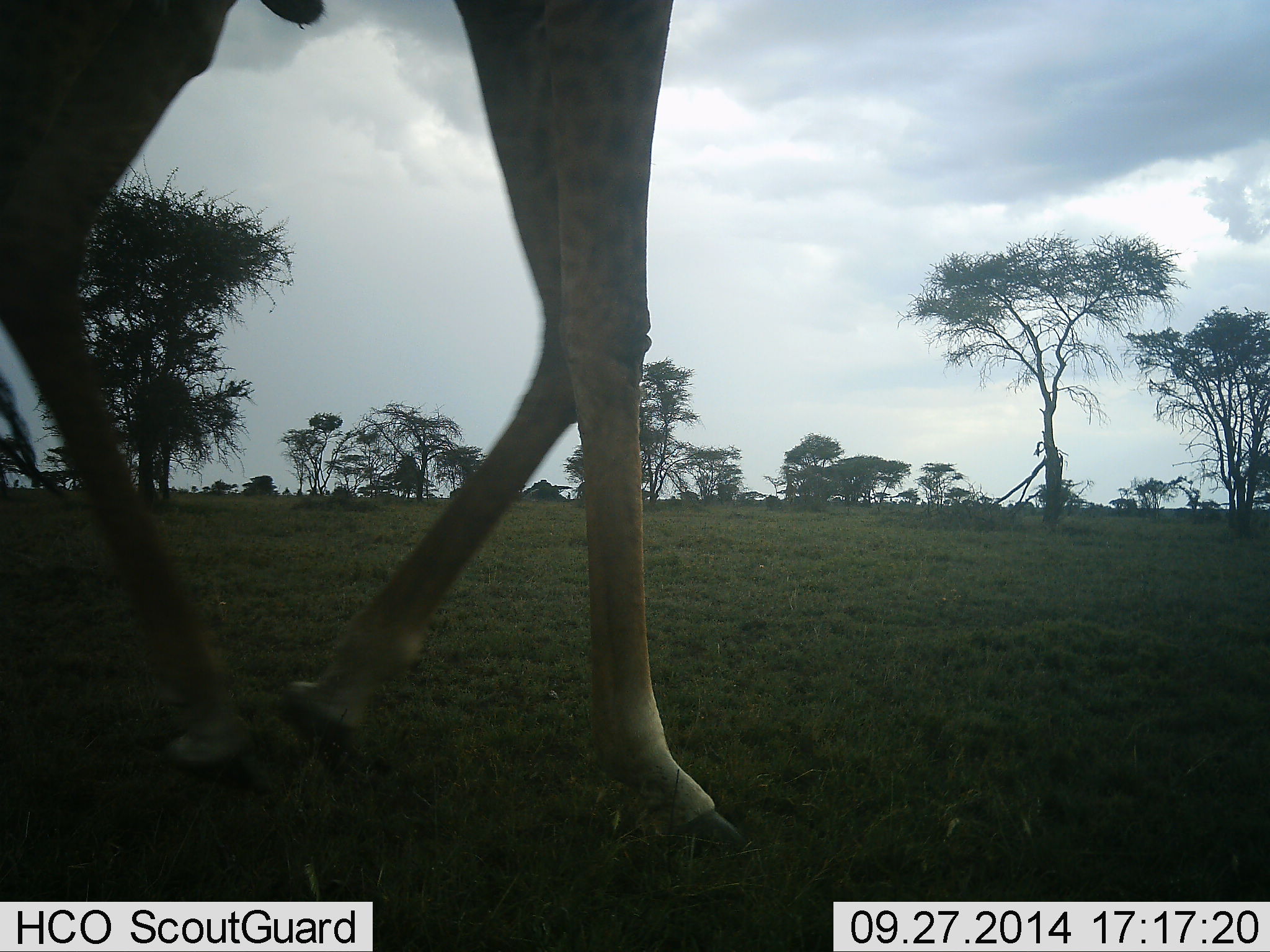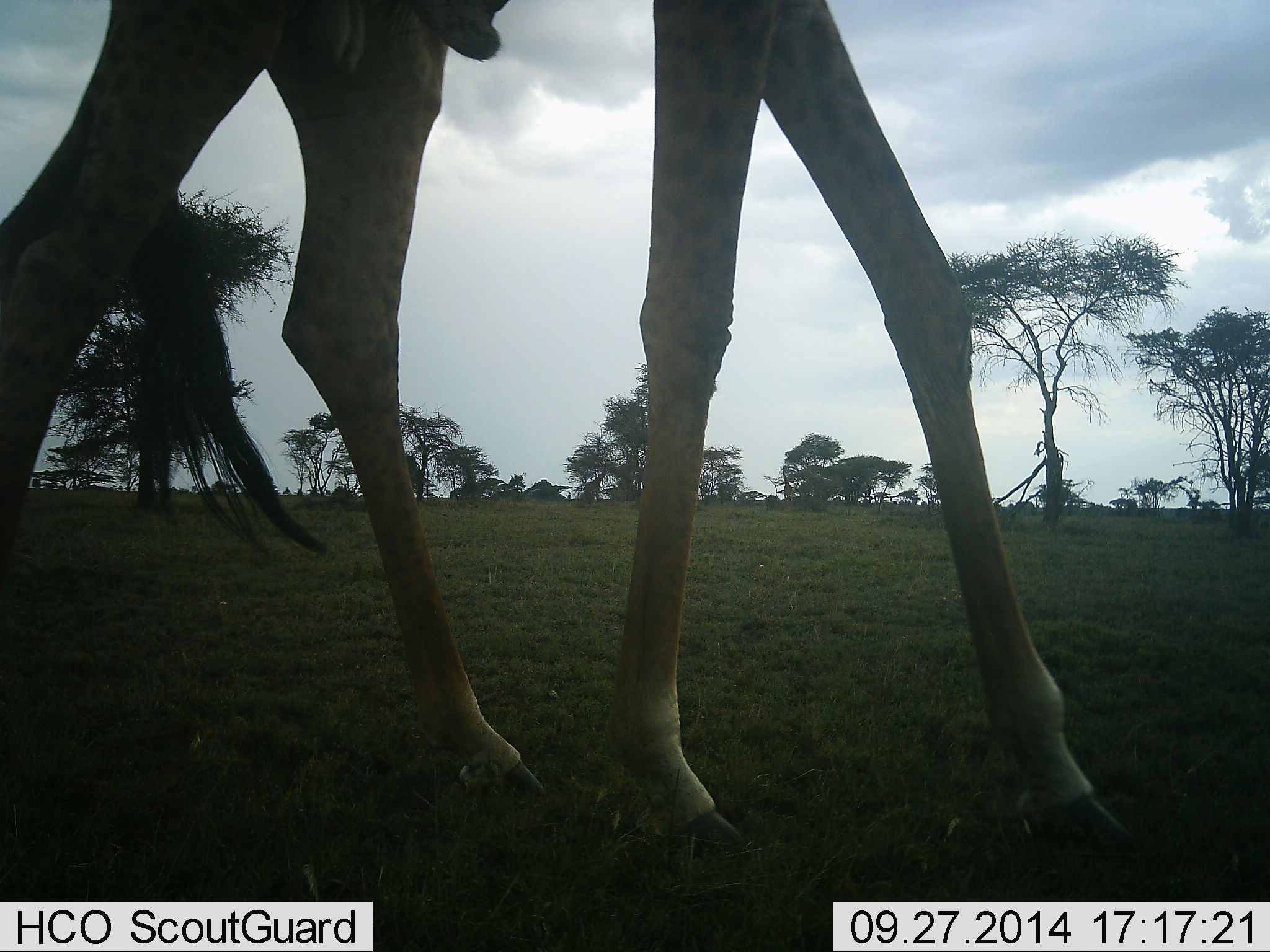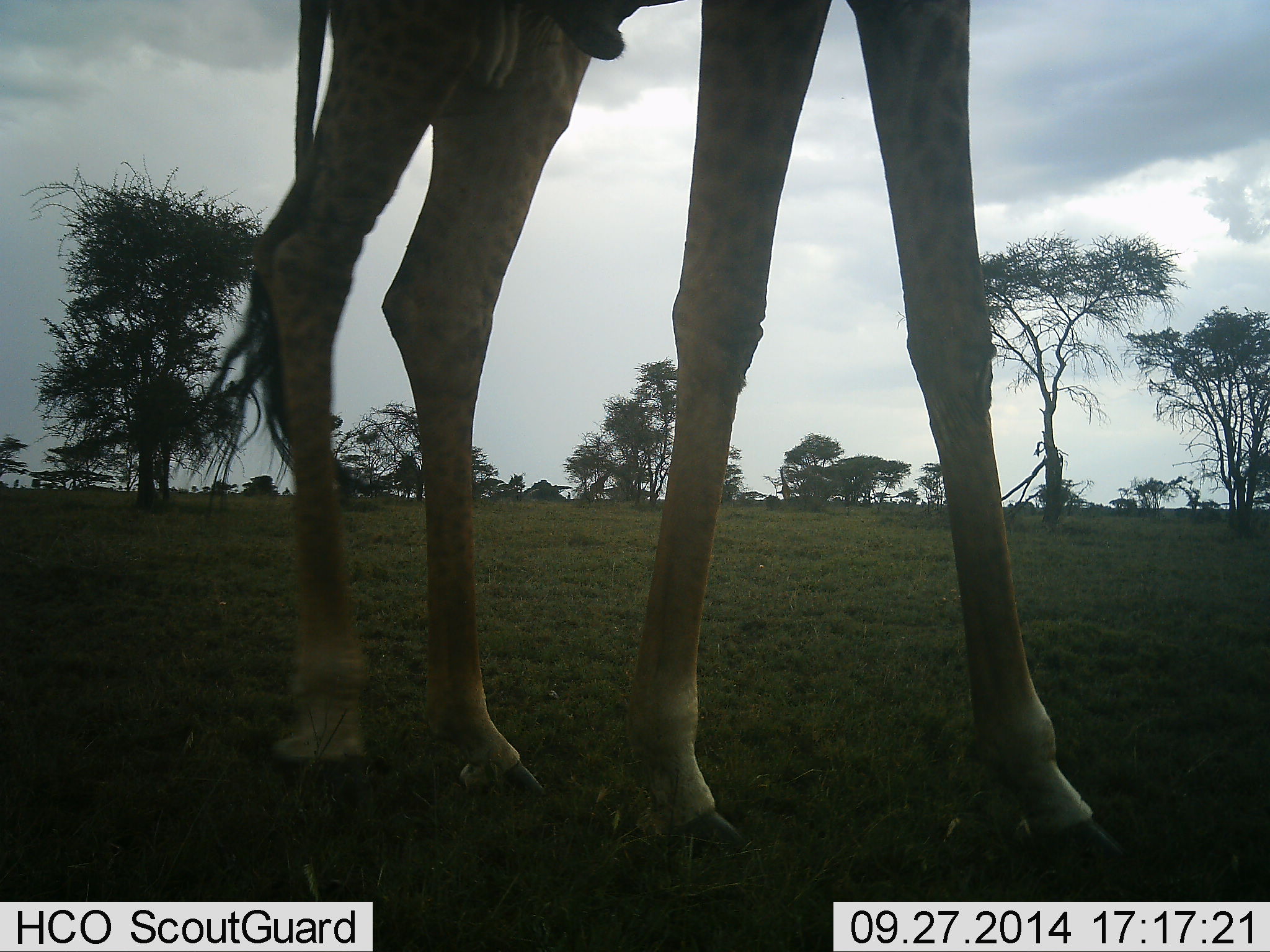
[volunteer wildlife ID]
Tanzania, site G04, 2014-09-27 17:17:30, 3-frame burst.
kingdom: Animalia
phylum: Chordata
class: Mammalia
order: Artiodactyla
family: Giraffidae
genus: Giraffa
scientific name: Giraffa camelopardalis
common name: giraffe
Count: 1.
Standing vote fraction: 20%.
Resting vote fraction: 0%.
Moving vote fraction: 100%.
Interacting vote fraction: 0%.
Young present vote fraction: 0%.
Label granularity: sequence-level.